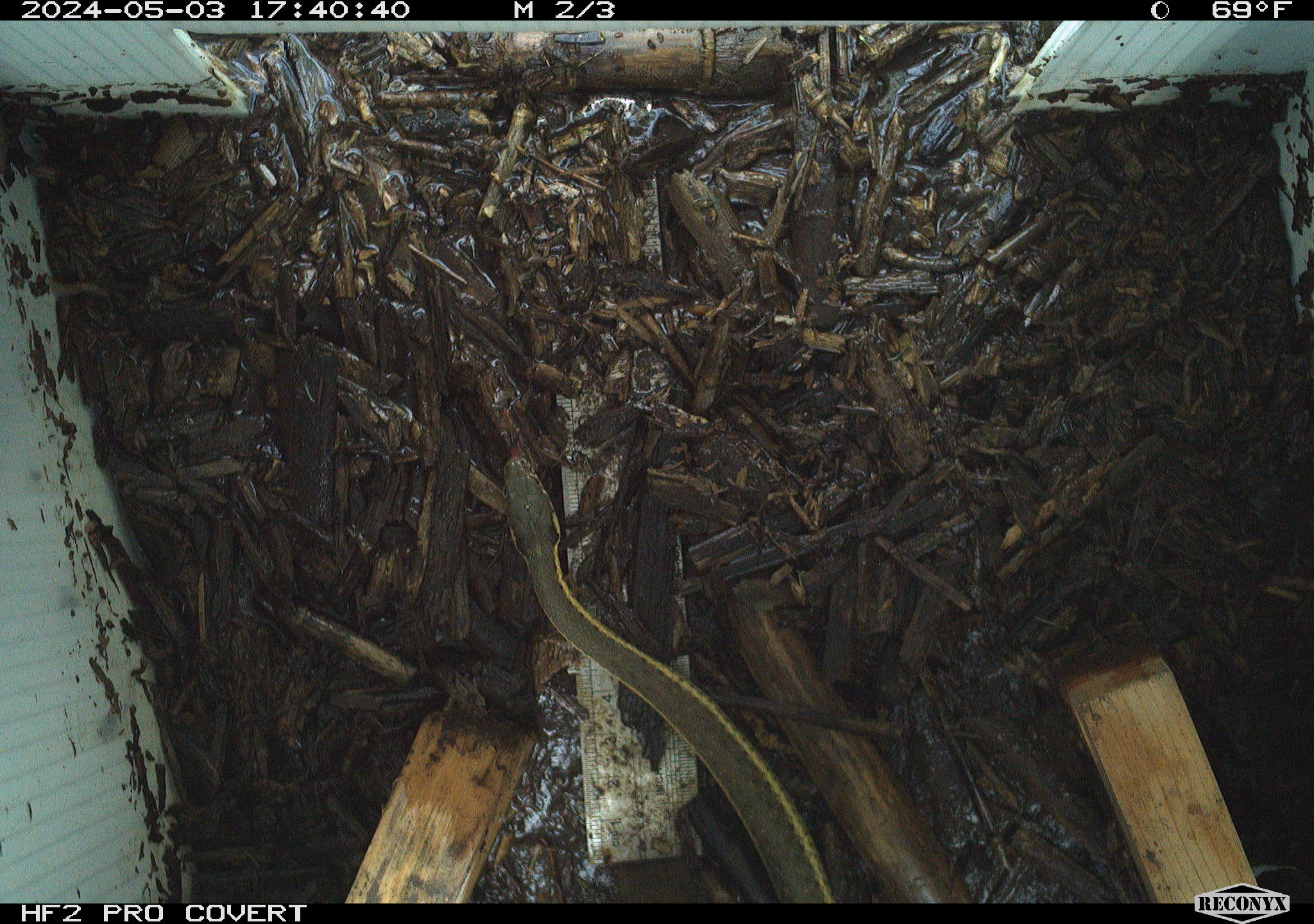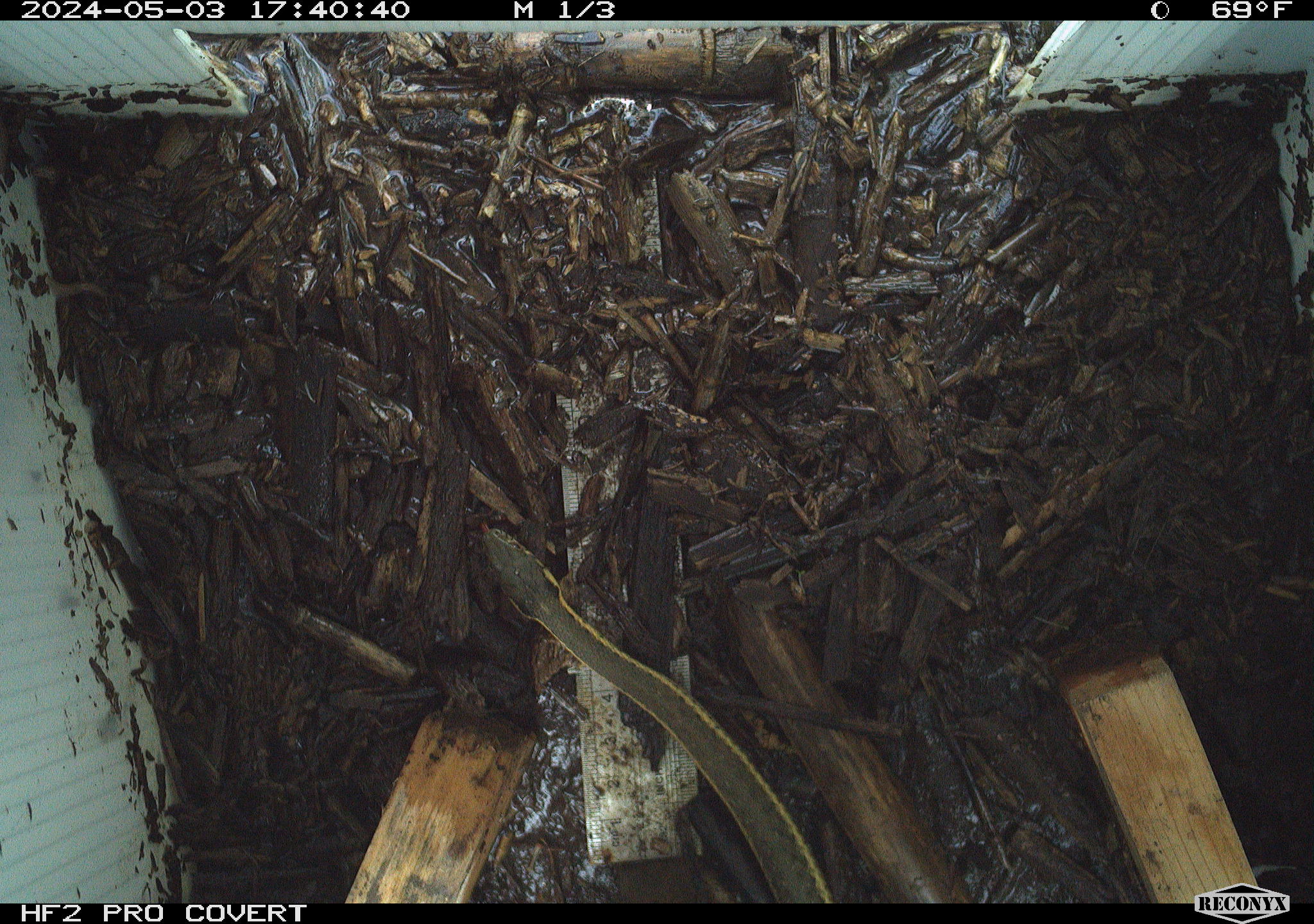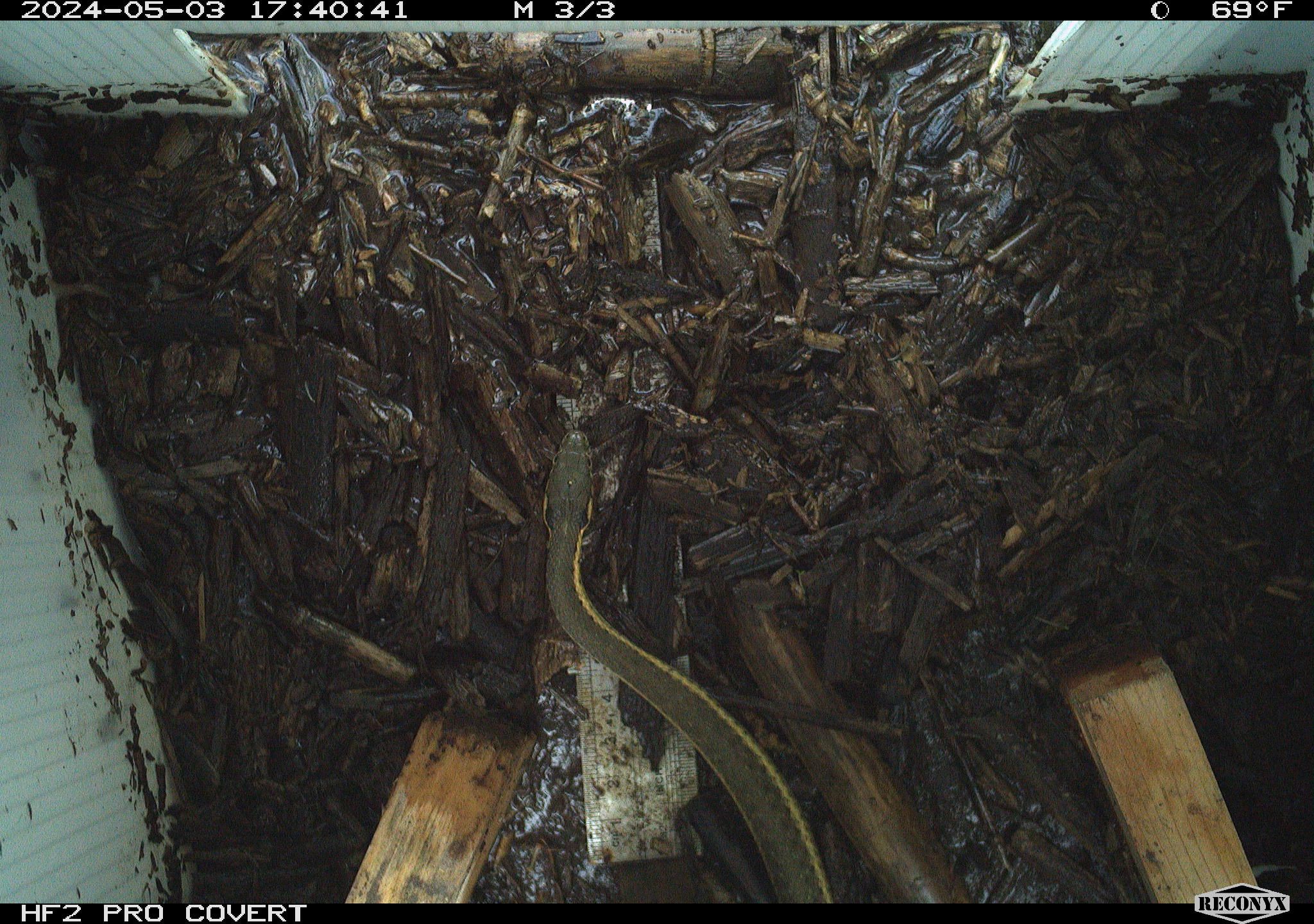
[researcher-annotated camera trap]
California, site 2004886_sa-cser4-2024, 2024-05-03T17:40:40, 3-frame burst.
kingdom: Animalia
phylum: Chordata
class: Reptilia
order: Squamata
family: Colubridae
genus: Thamnophis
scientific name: Thamnophis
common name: american gartersnakes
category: thamnophis species